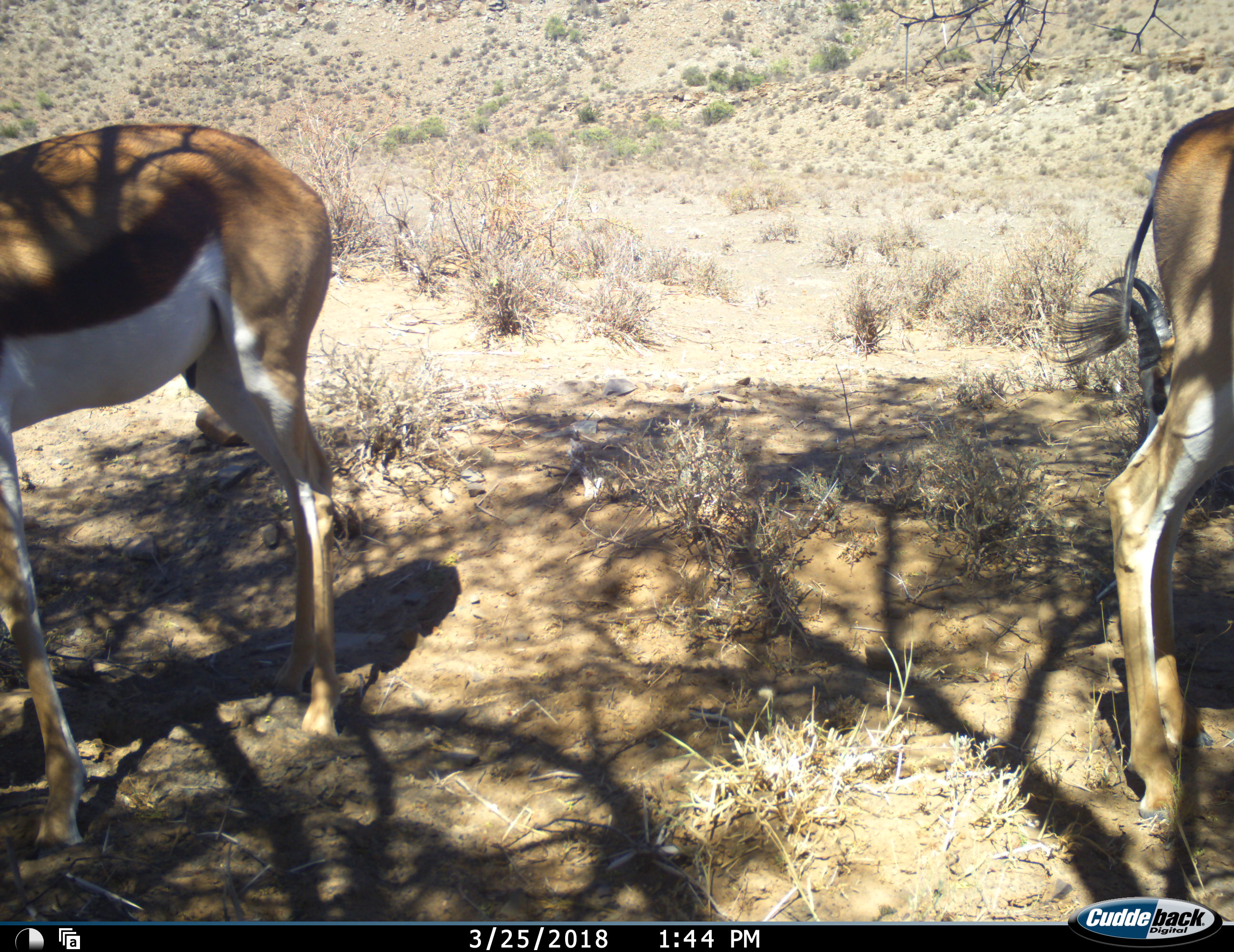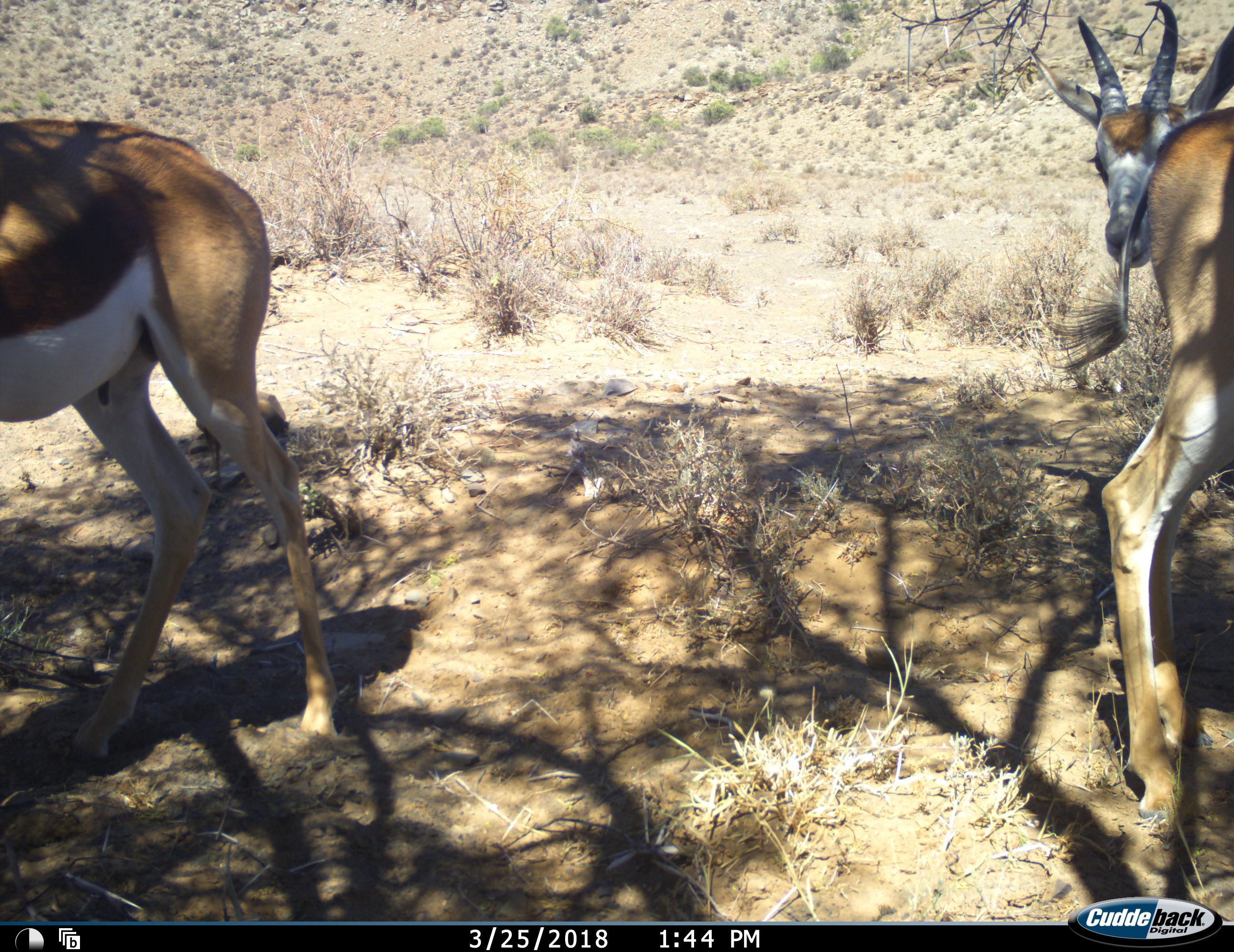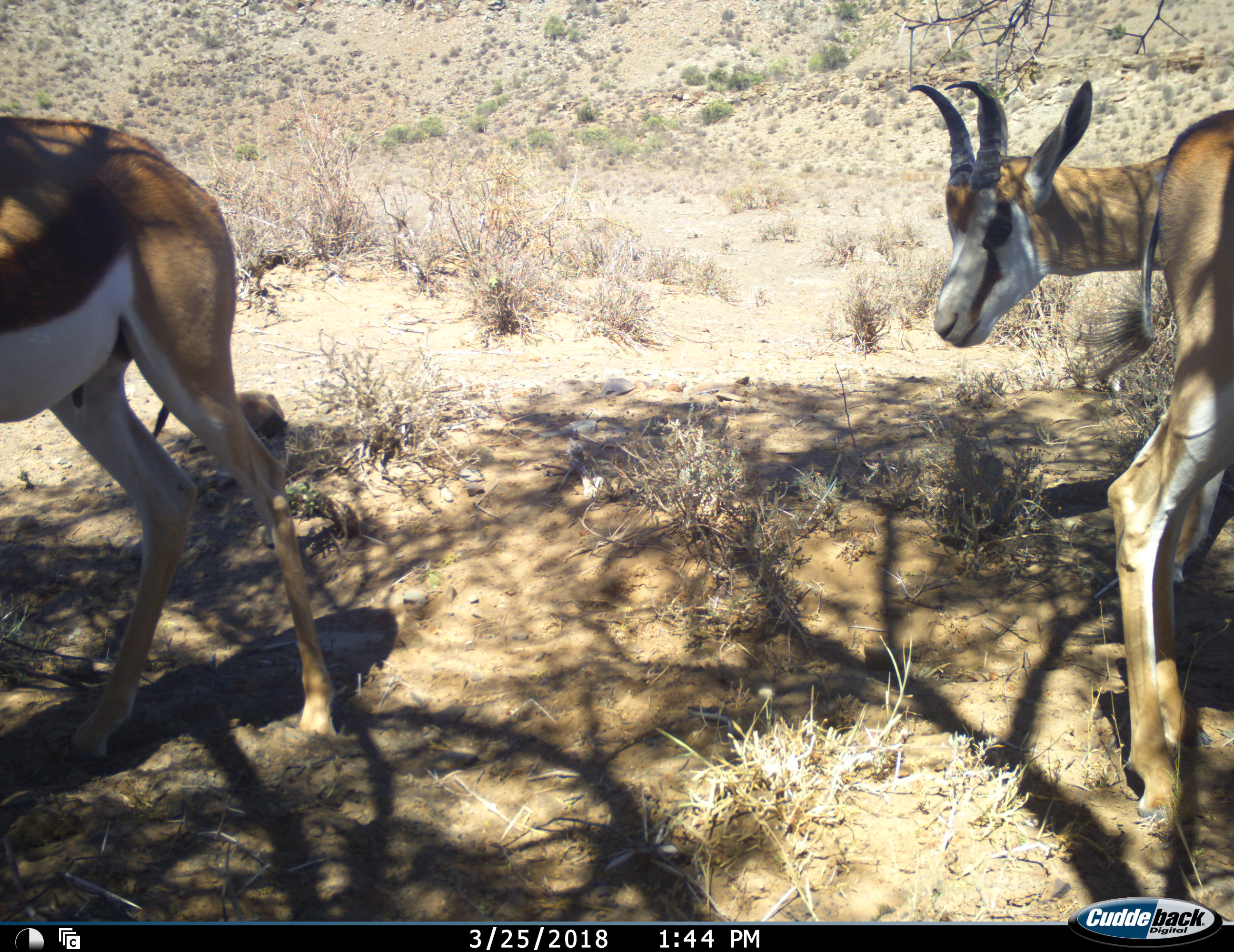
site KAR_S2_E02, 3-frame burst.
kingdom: Animalia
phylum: Chordata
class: Mammalia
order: Artiodactyla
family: Bovidae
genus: Antidorcas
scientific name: Antidorcas marsupialis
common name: springbok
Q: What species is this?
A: Springbok (Antidorcas marsupialis).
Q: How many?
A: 3.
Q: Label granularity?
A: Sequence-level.